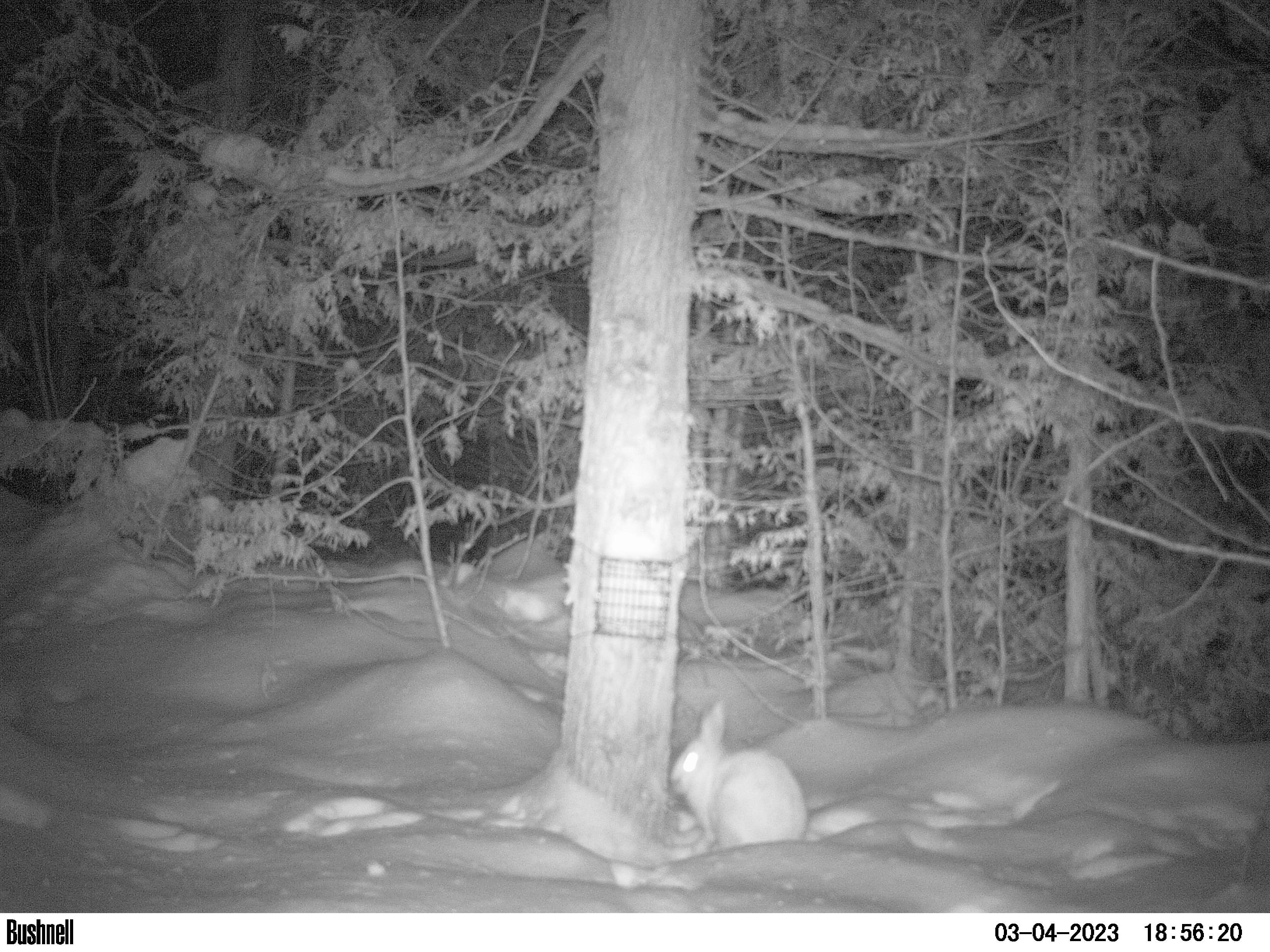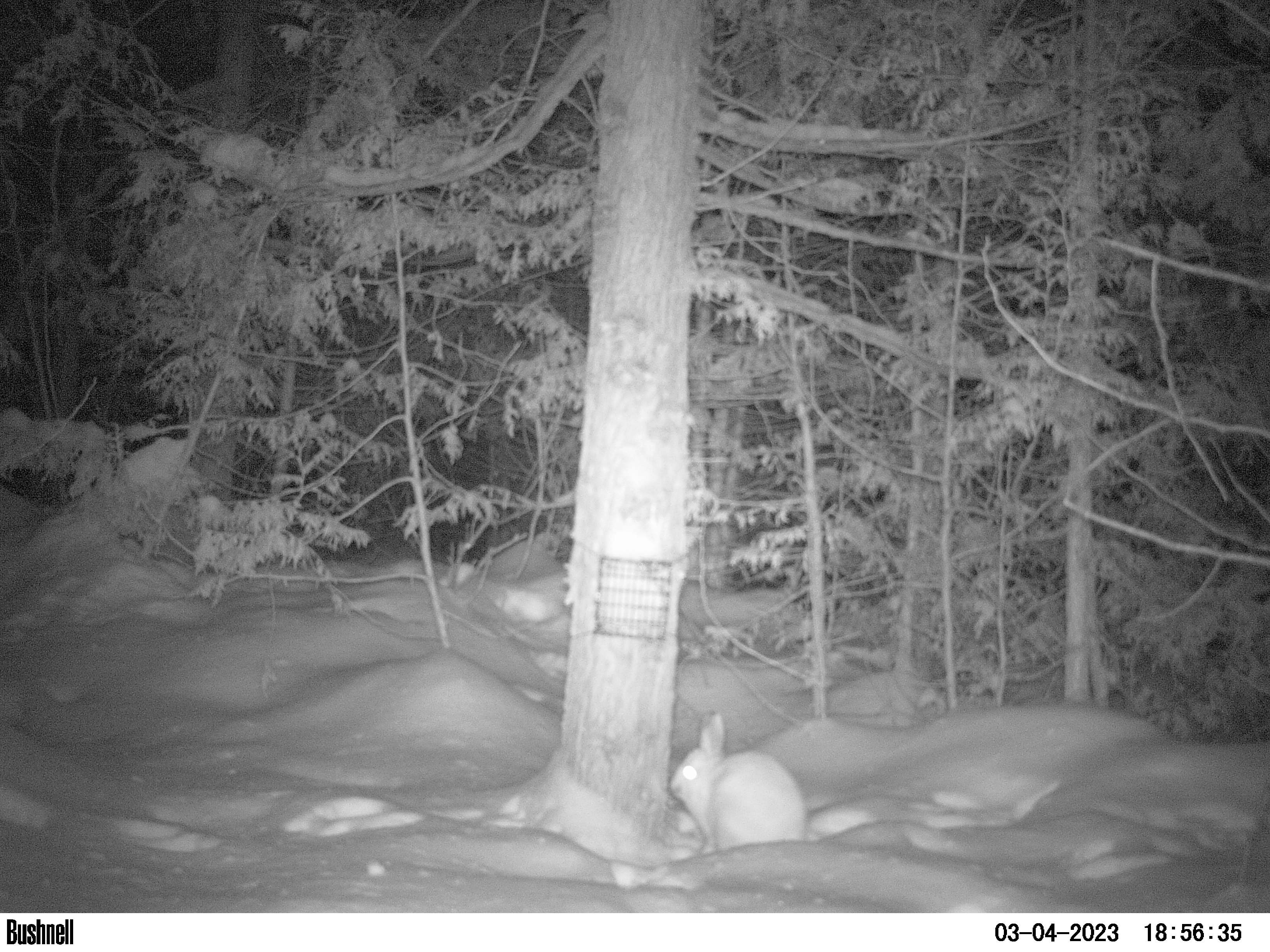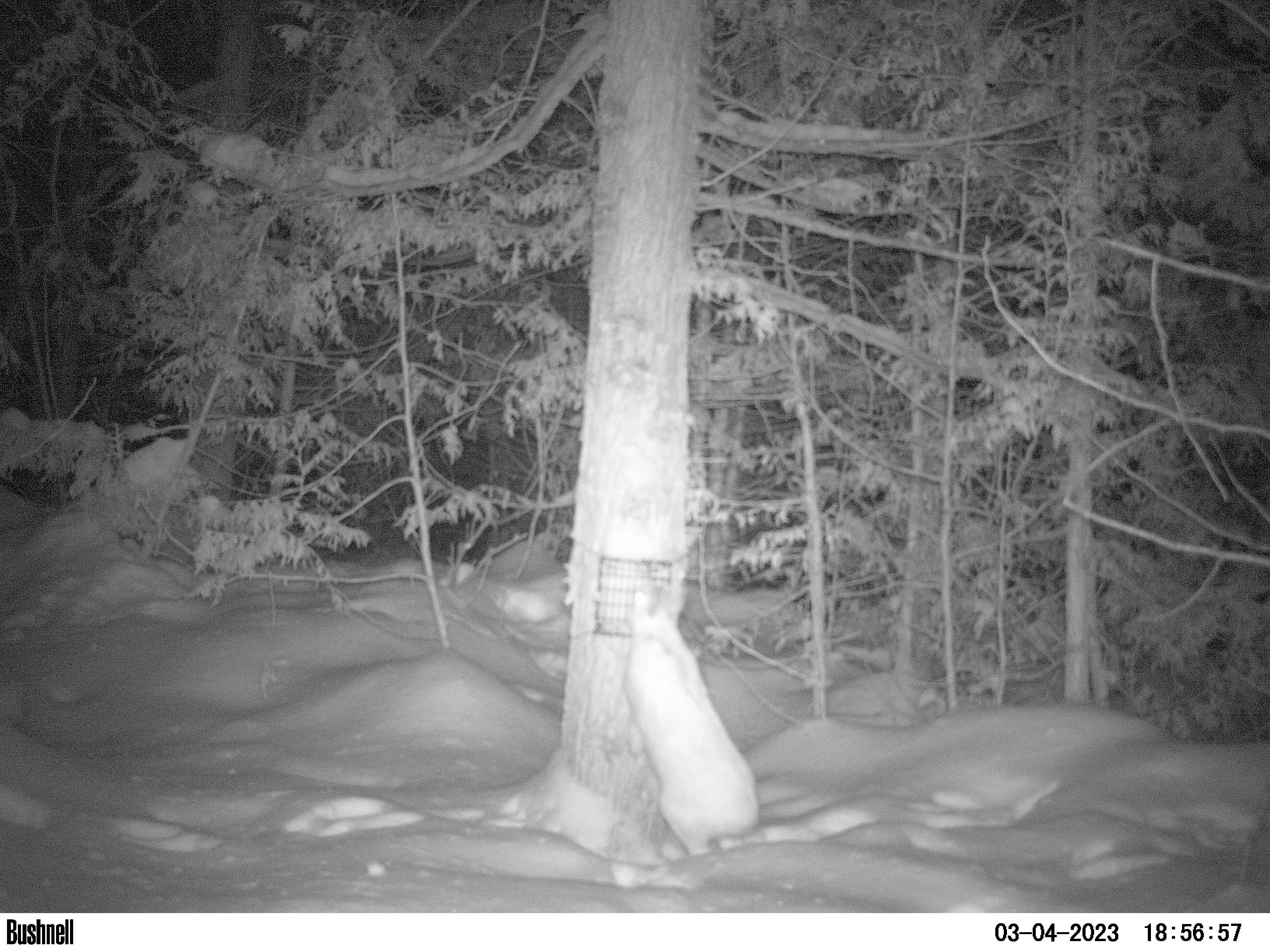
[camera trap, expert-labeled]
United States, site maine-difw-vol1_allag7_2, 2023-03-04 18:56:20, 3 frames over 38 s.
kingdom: Animalia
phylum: Chordata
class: Mammalia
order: Lagomorpha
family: Leporidae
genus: Lepus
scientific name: Lepus americanus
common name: snowshoe hare